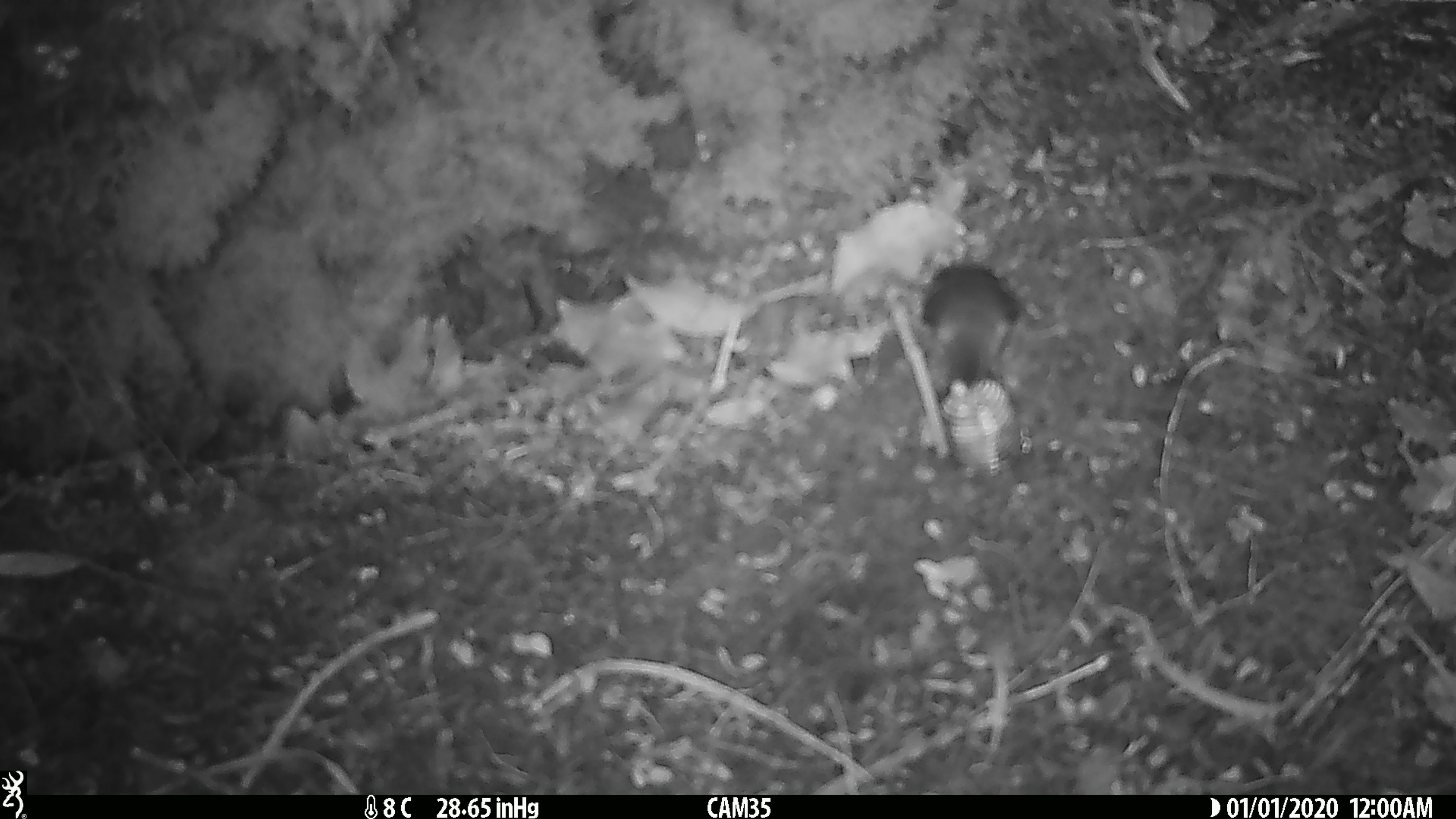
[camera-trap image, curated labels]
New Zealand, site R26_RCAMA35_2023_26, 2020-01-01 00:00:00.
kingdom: Animalia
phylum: Chordata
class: Aves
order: Passeriformes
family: Acanthisittidae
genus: Acanthisitta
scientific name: Acanthisitta chloris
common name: rifleman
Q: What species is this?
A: Rifleman (Acanthisitta chloris).